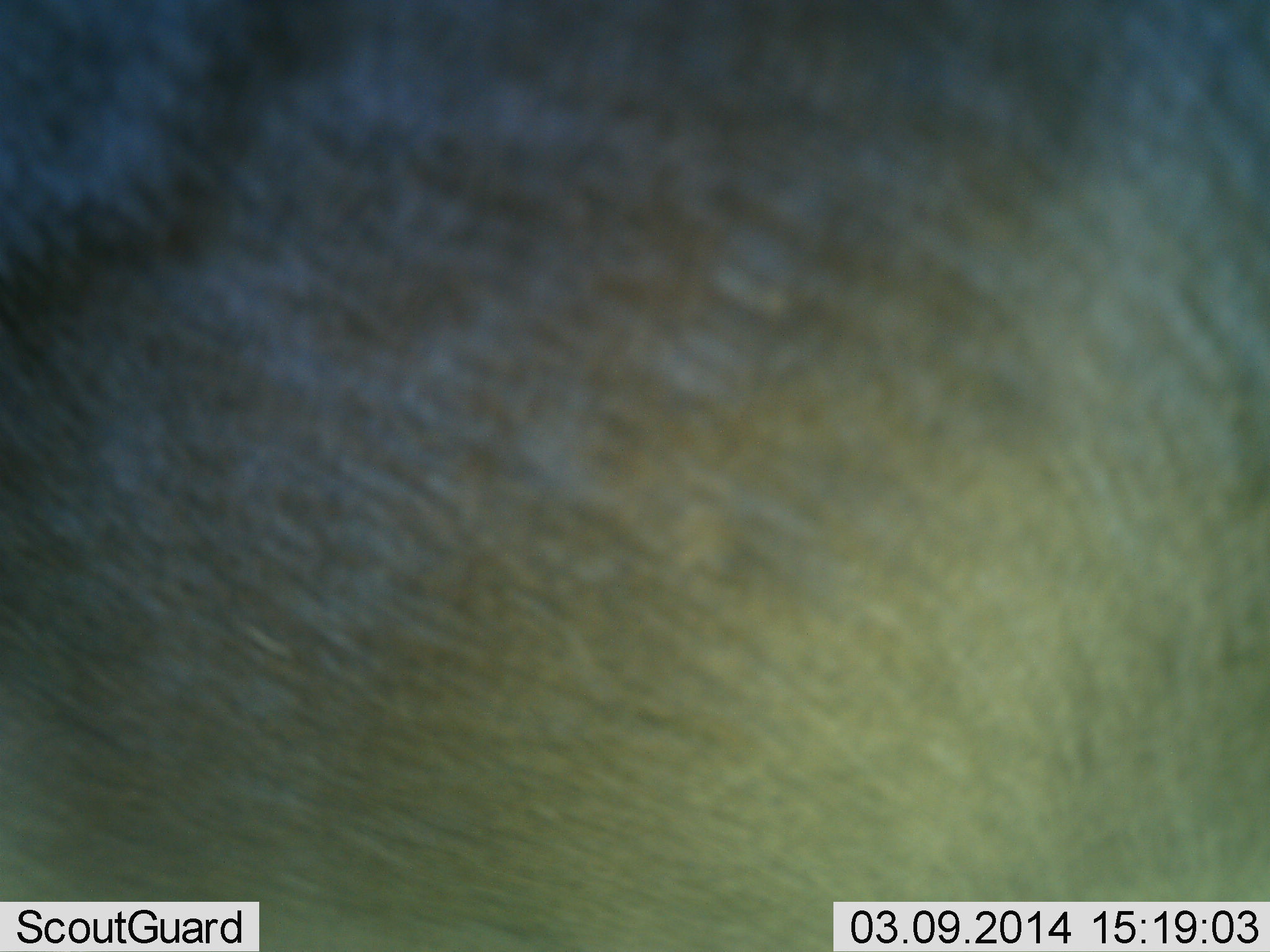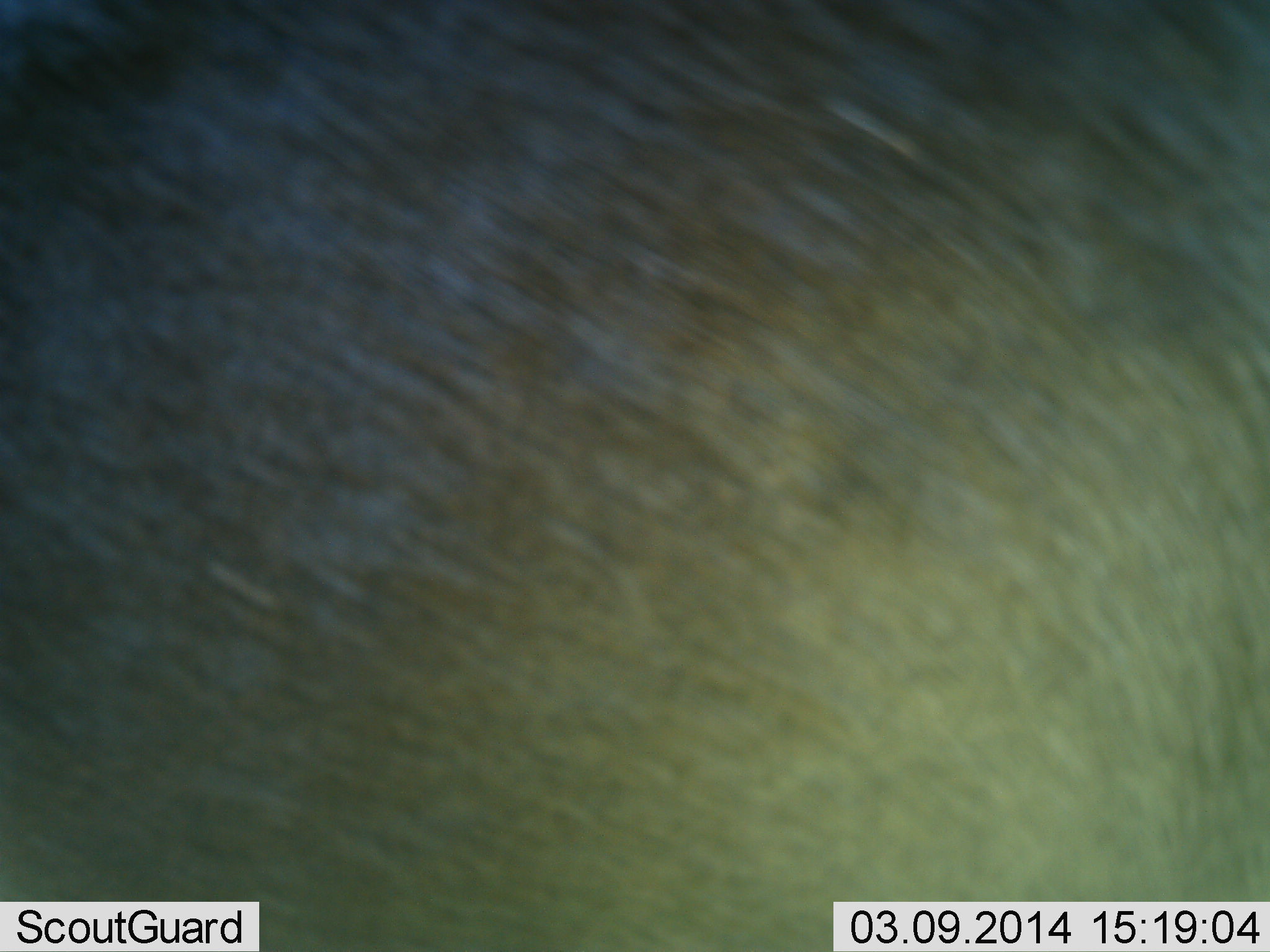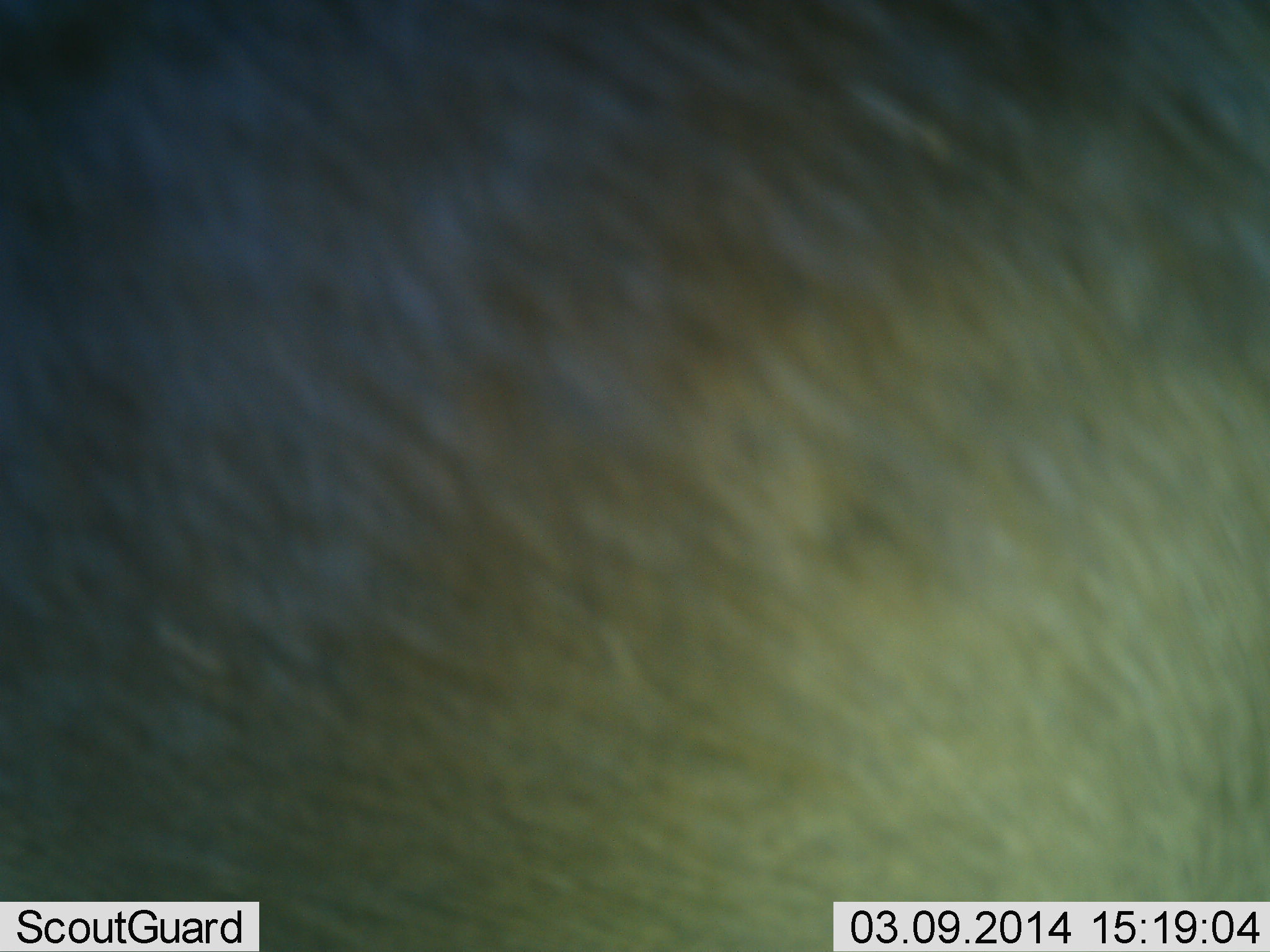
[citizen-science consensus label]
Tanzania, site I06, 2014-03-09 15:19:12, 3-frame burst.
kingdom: Animalia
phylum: Chordata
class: Mammalia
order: Artiodactyla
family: Bovidae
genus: Connochaetes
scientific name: Connochaetes taurinus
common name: blue wildebeest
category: wildebeest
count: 1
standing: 86%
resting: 0%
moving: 0%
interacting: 14%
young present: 0%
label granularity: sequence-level